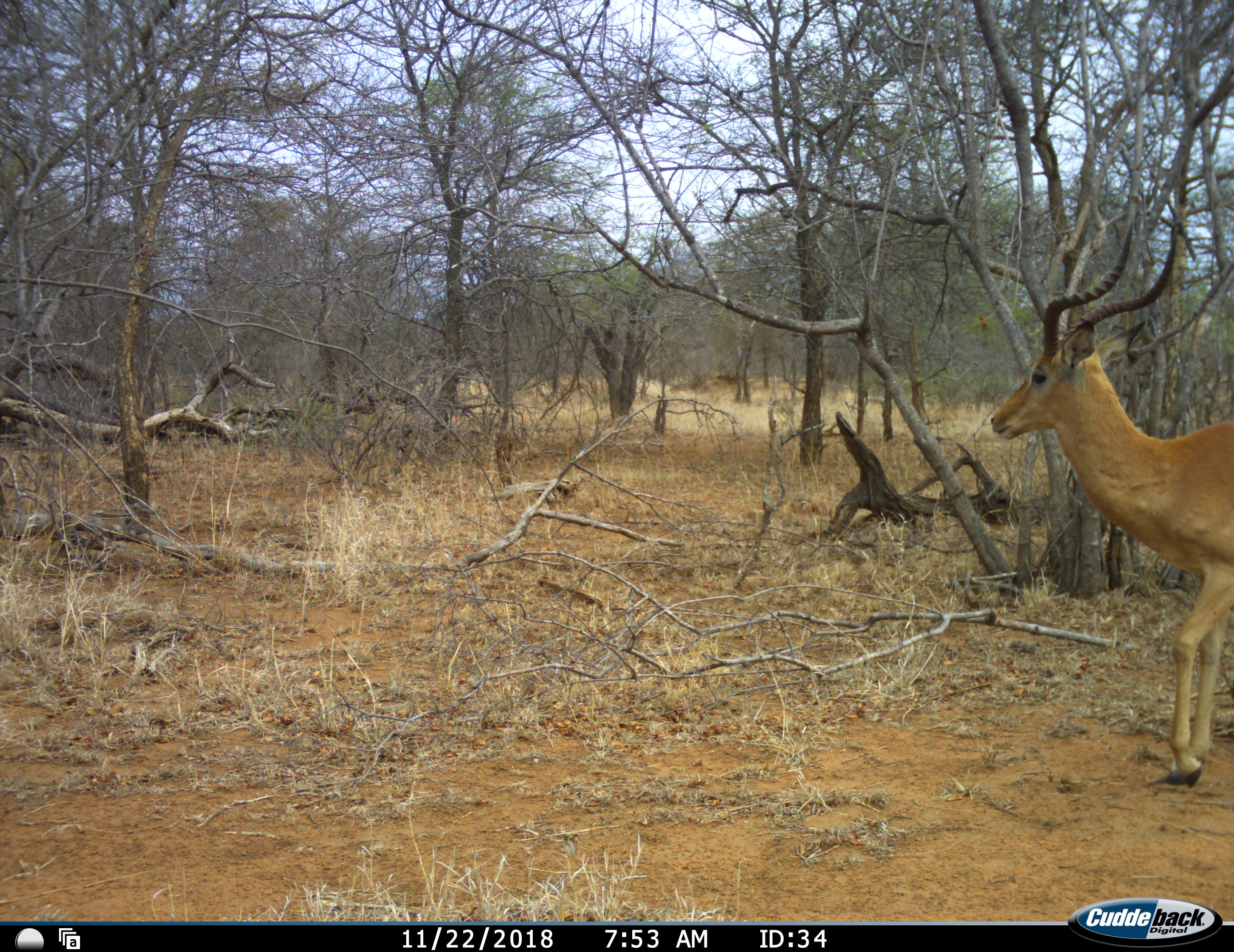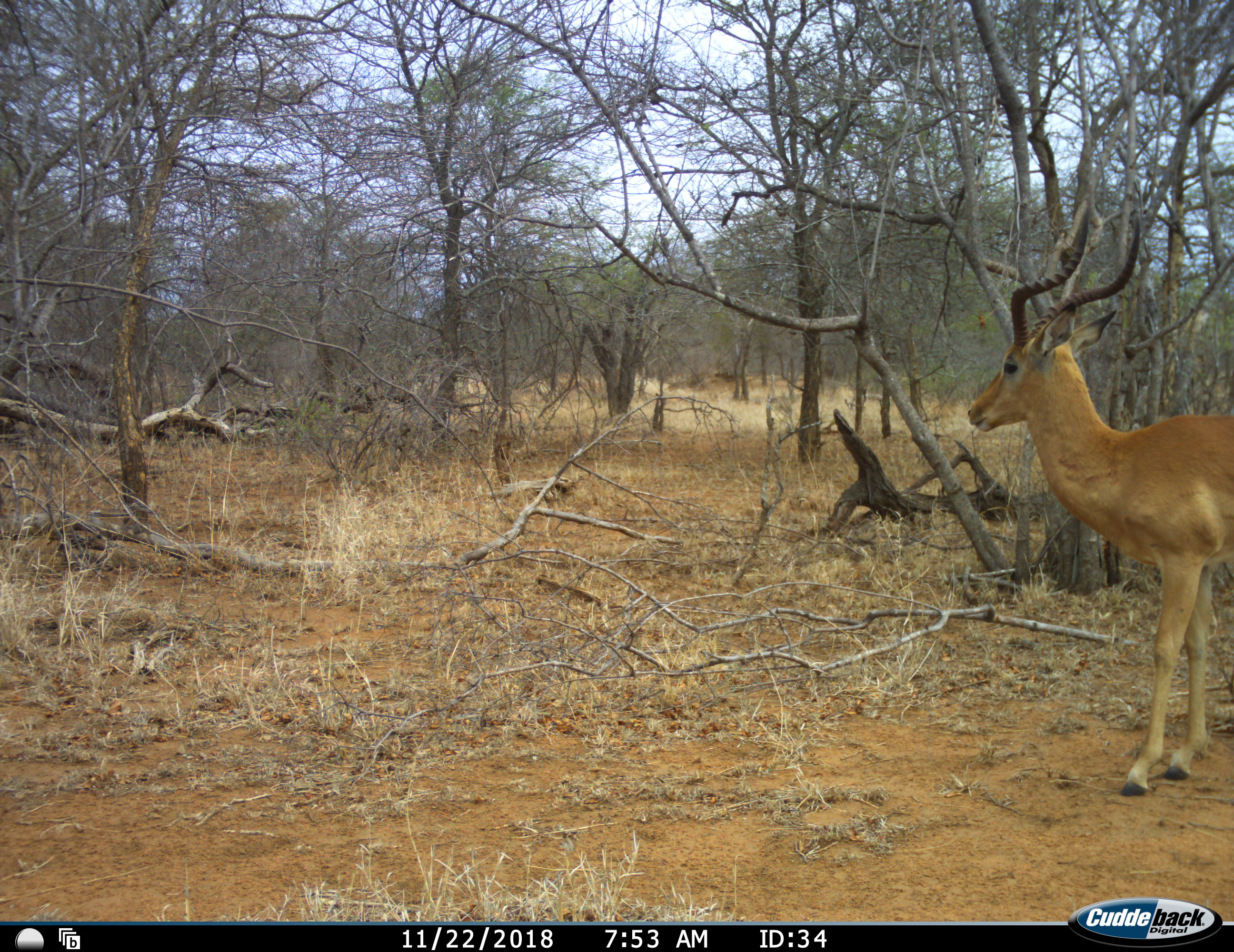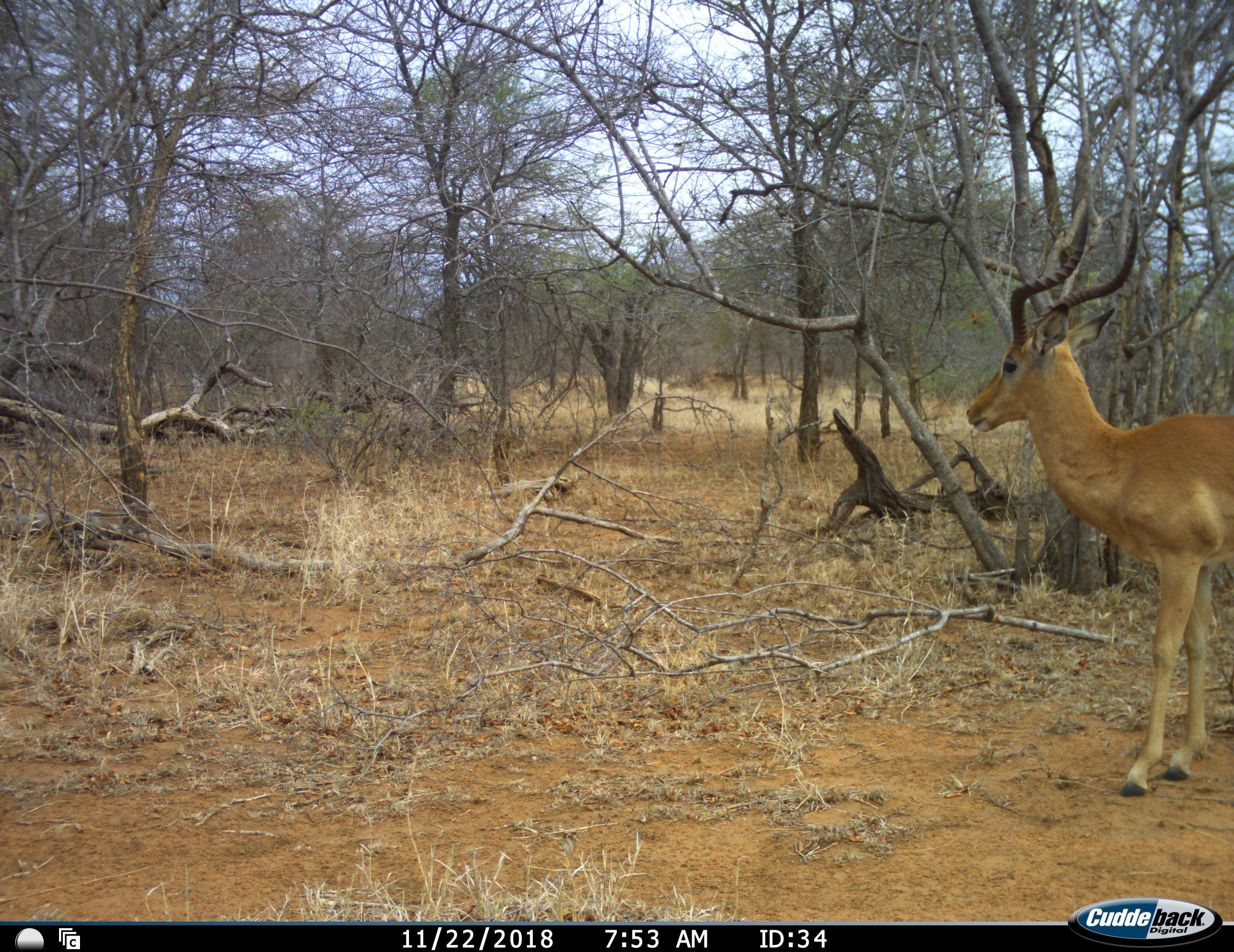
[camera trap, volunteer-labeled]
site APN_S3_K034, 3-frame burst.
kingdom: Animalia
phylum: Chordata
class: Mammalia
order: Artiodactyla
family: Bovidae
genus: Aepyceros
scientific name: Aepyceros melampus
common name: impala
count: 1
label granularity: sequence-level